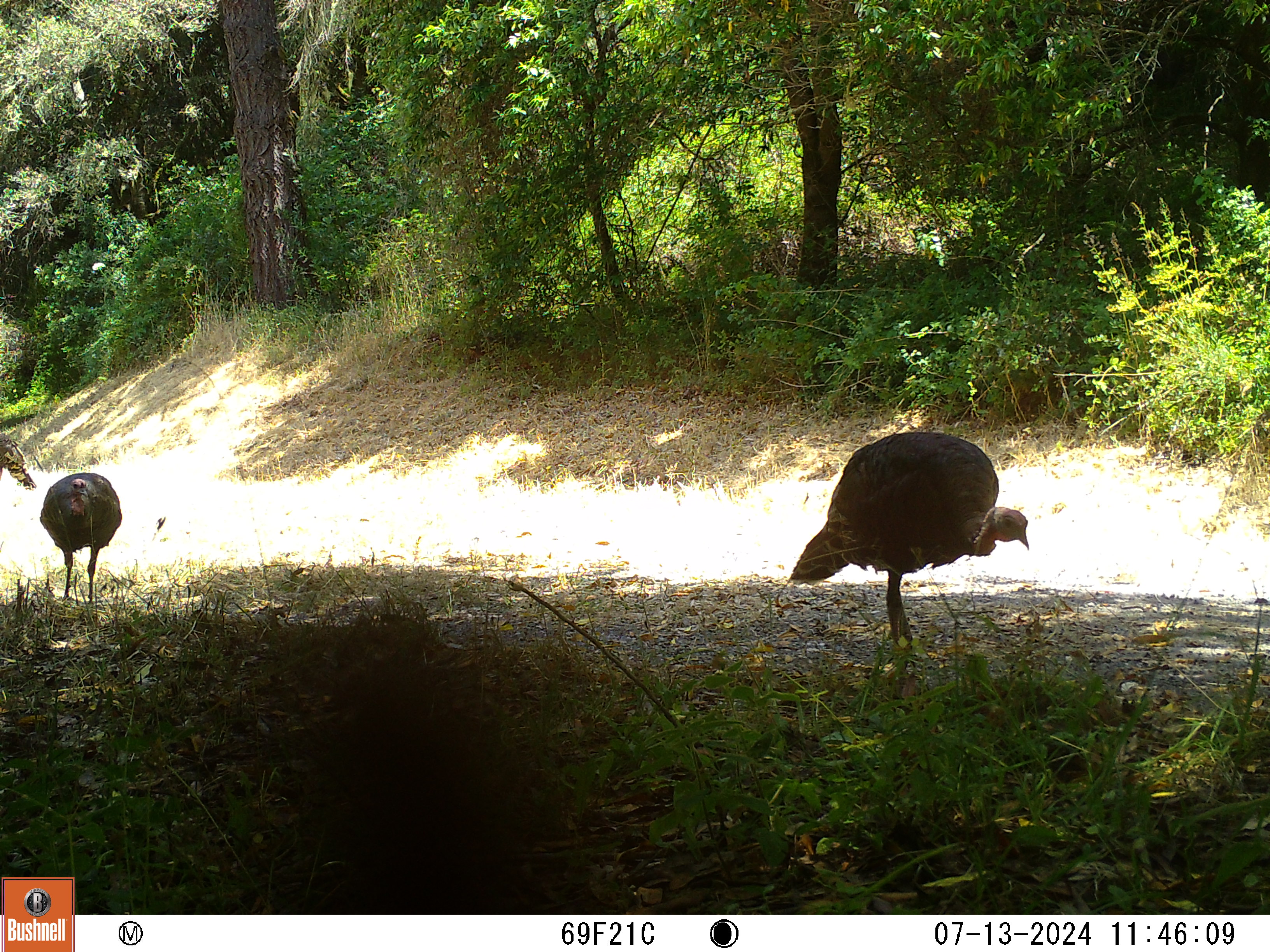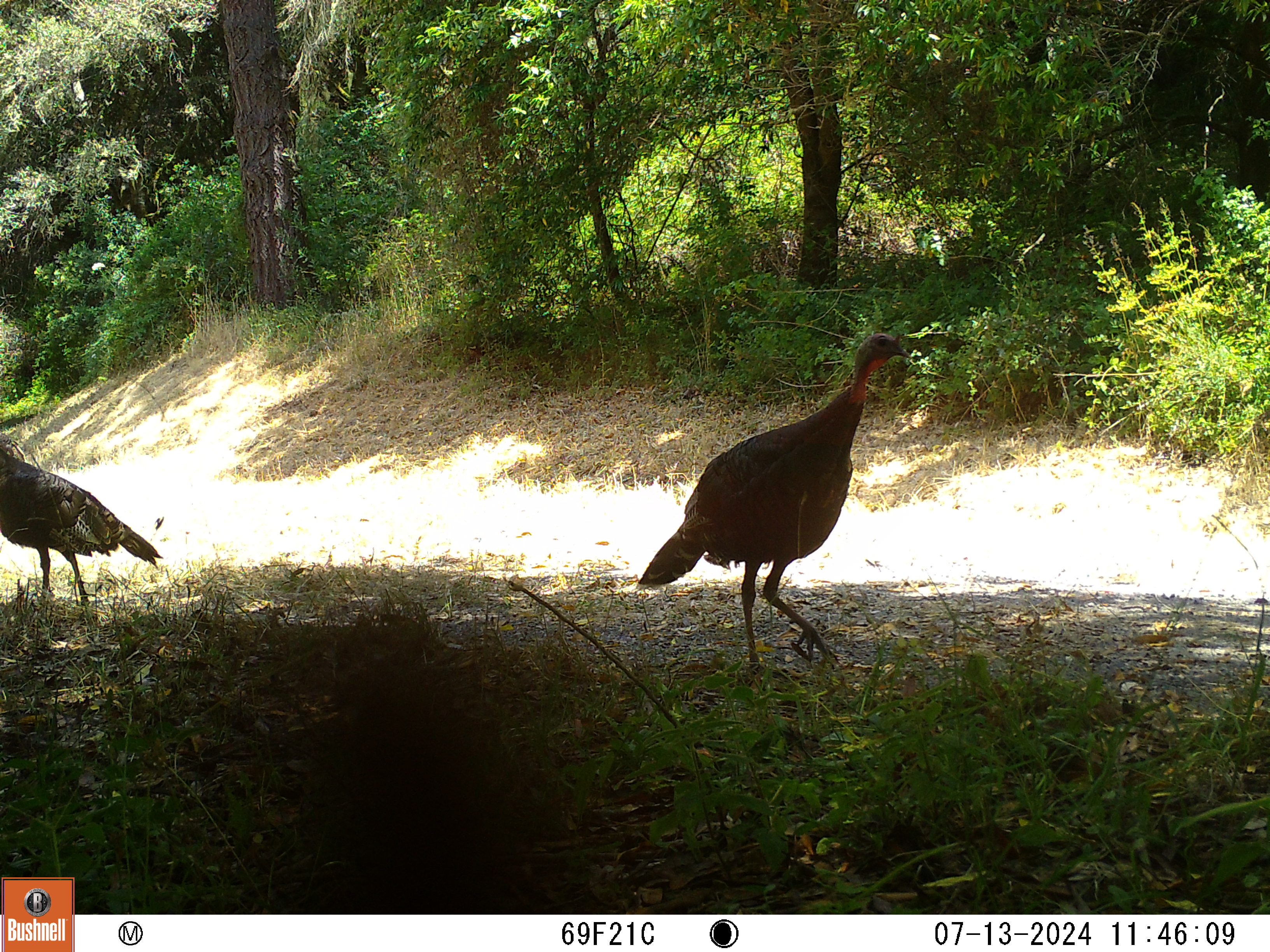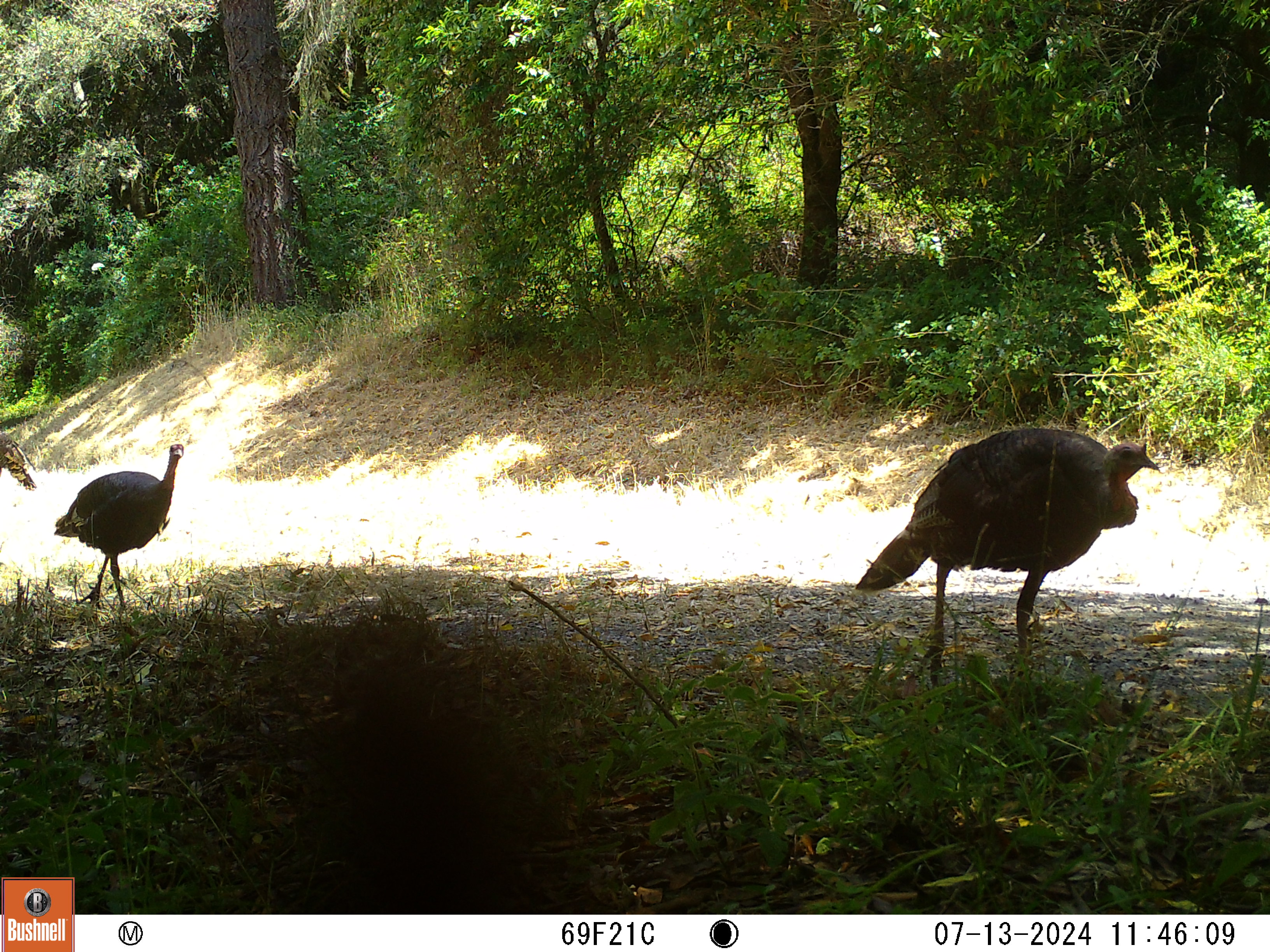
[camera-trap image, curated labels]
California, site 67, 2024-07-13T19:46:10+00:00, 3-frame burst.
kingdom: Animalia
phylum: Chordata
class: Aves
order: Galliformes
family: Phasianidae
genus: Meleagris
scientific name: Meleagris gallopavo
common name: turkey